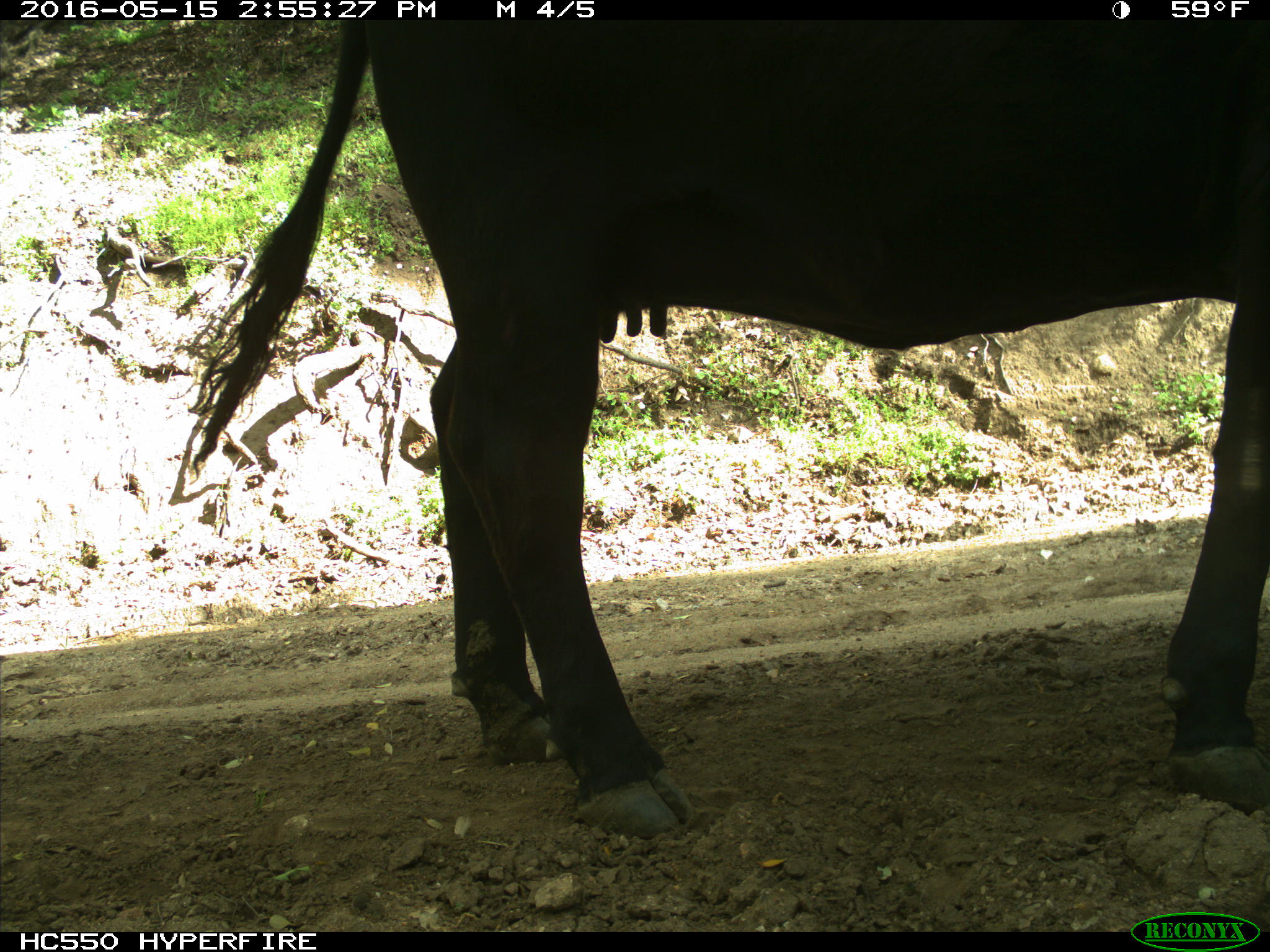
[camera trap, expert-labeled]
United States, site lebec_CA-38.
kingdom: Animalia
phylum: Chordata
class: Mammalia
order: Artiodactyla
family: Bovidae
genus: Bos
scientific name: Bos taurus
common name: domestic cow